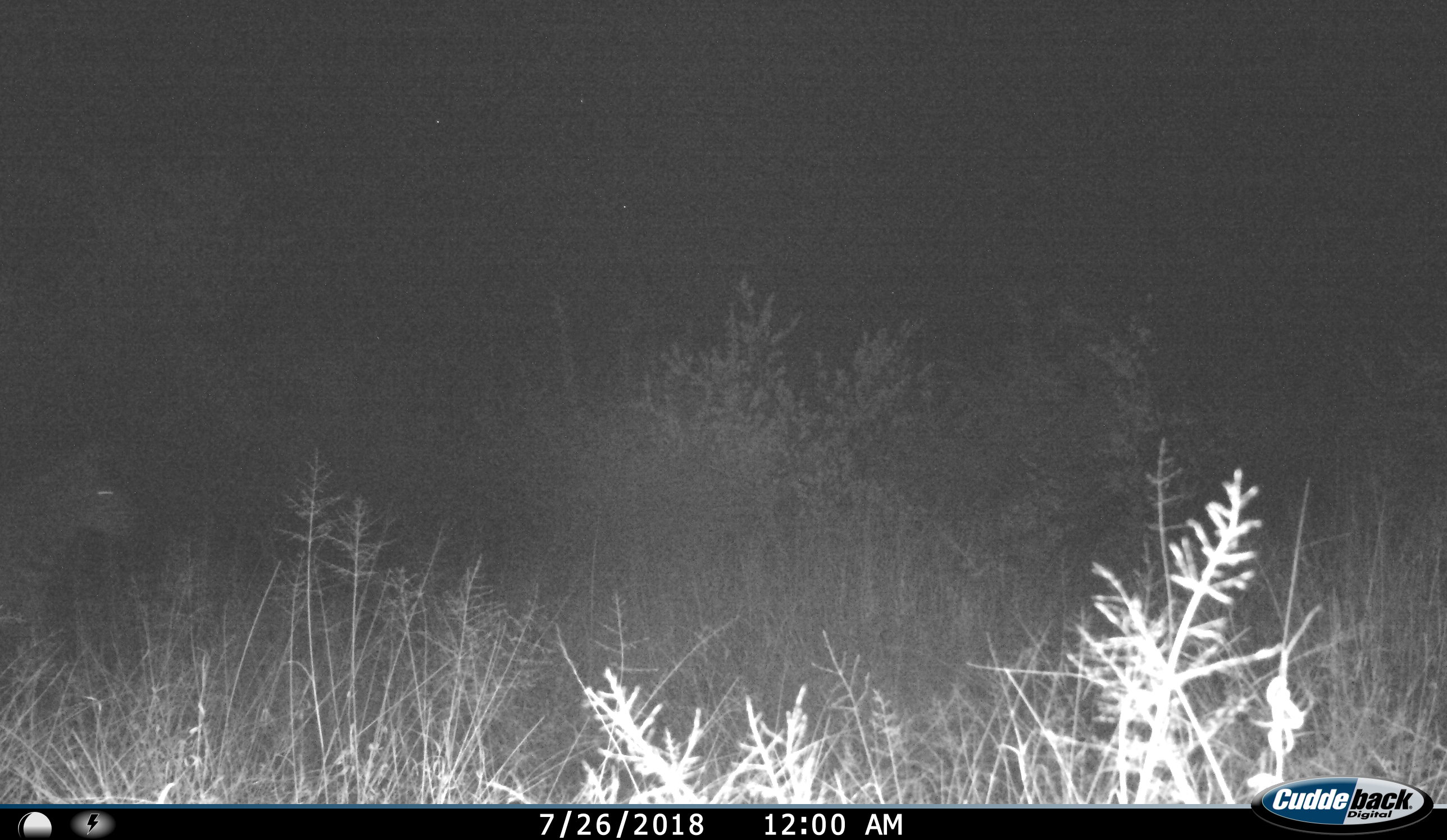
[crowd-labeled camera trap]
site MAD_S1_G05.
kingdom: Animalia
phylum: Chordata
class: Mammalia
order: Perissodactyla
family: Equidae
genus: Equus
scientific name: Equus quagga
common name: plains zebra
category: zebraplains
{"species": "zebraplains (plains zebra) (Equus quagga)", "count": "1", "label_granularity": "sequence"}